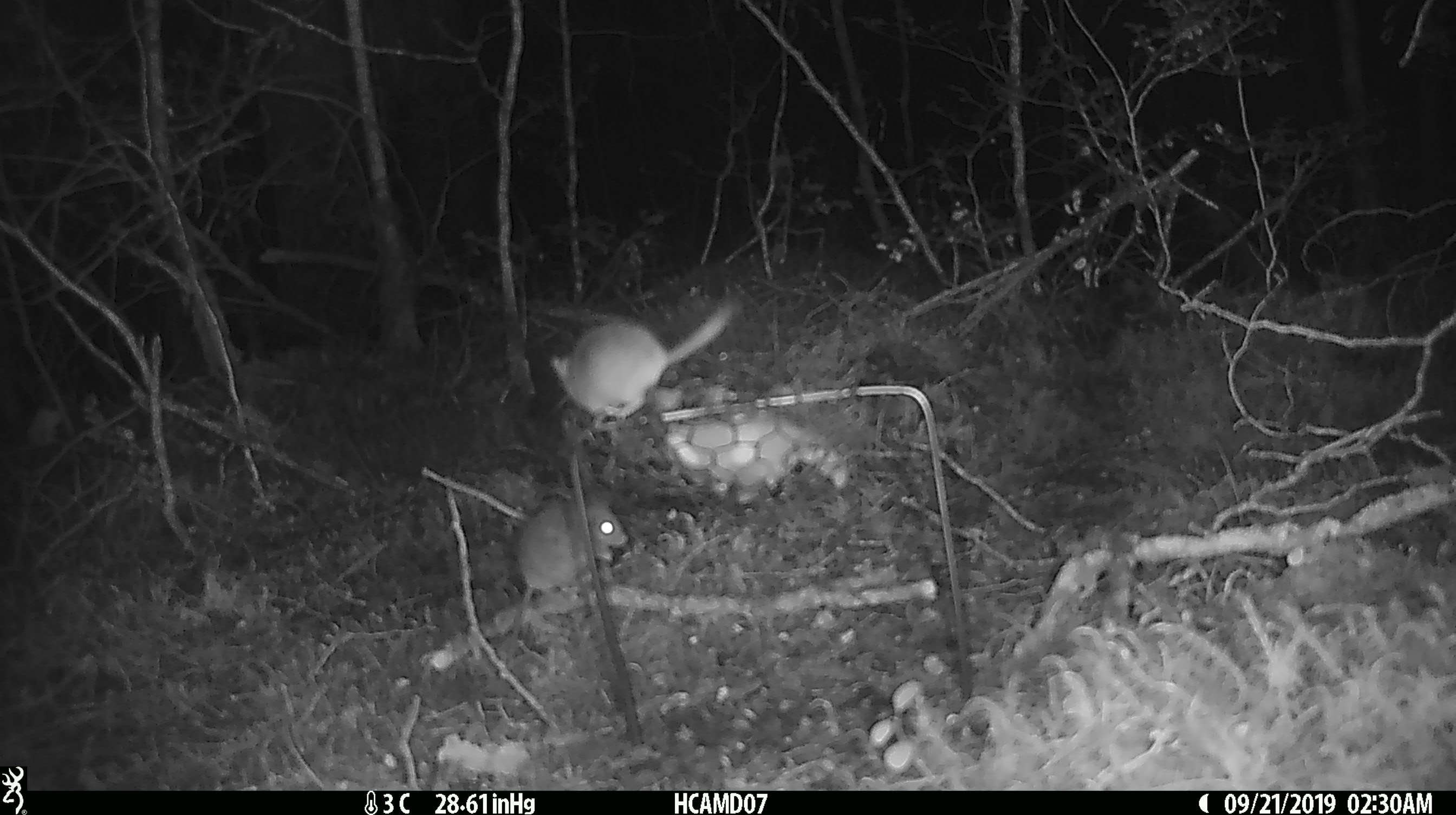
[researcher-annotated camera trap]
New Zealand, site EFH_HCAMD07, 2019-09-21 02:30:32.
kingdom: Animalia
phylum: Chordata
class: Mammalia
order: Rodentia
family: Muridae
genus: Mus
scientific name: Mus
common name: mouse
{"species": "mouse (Mus)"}